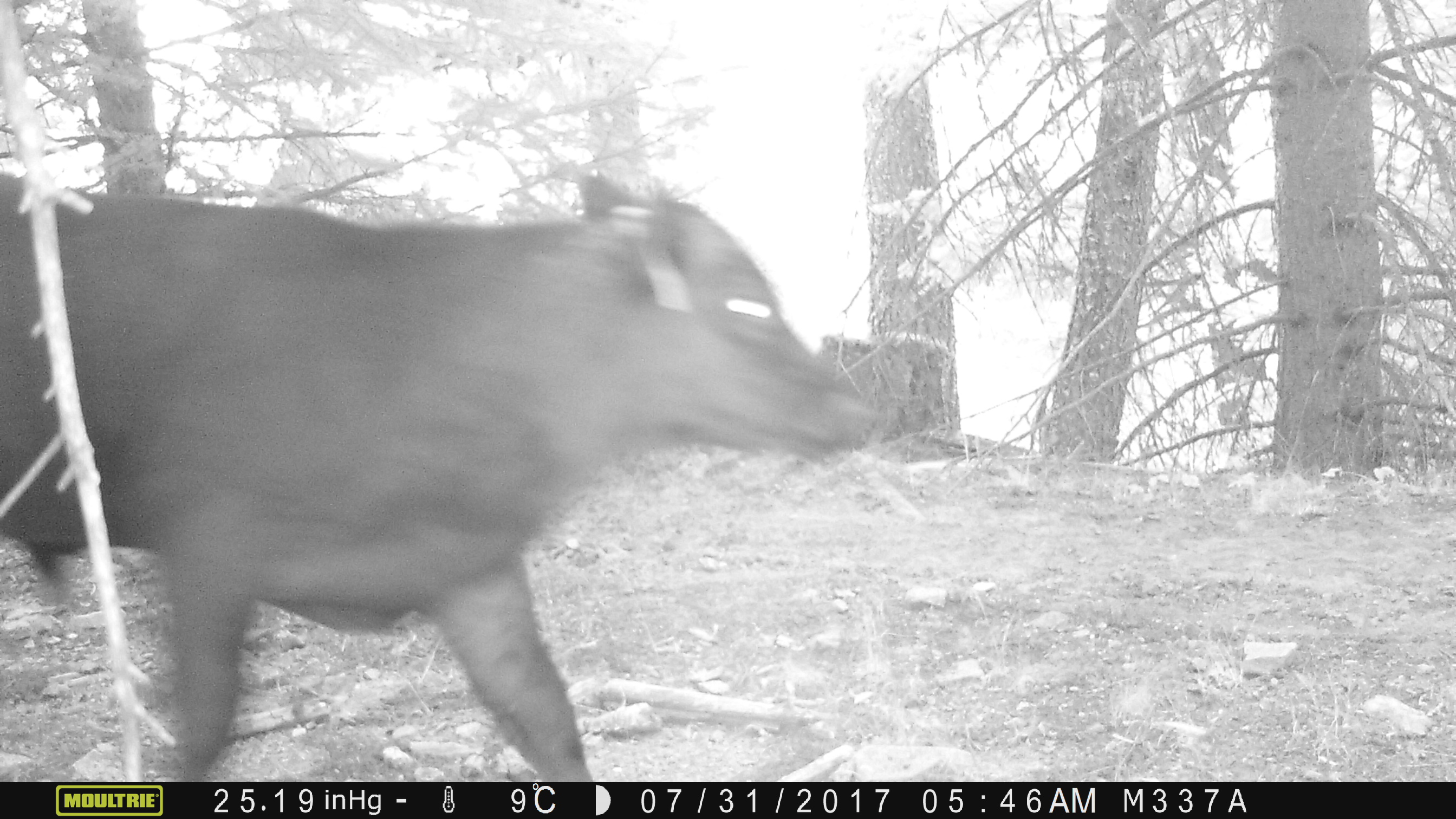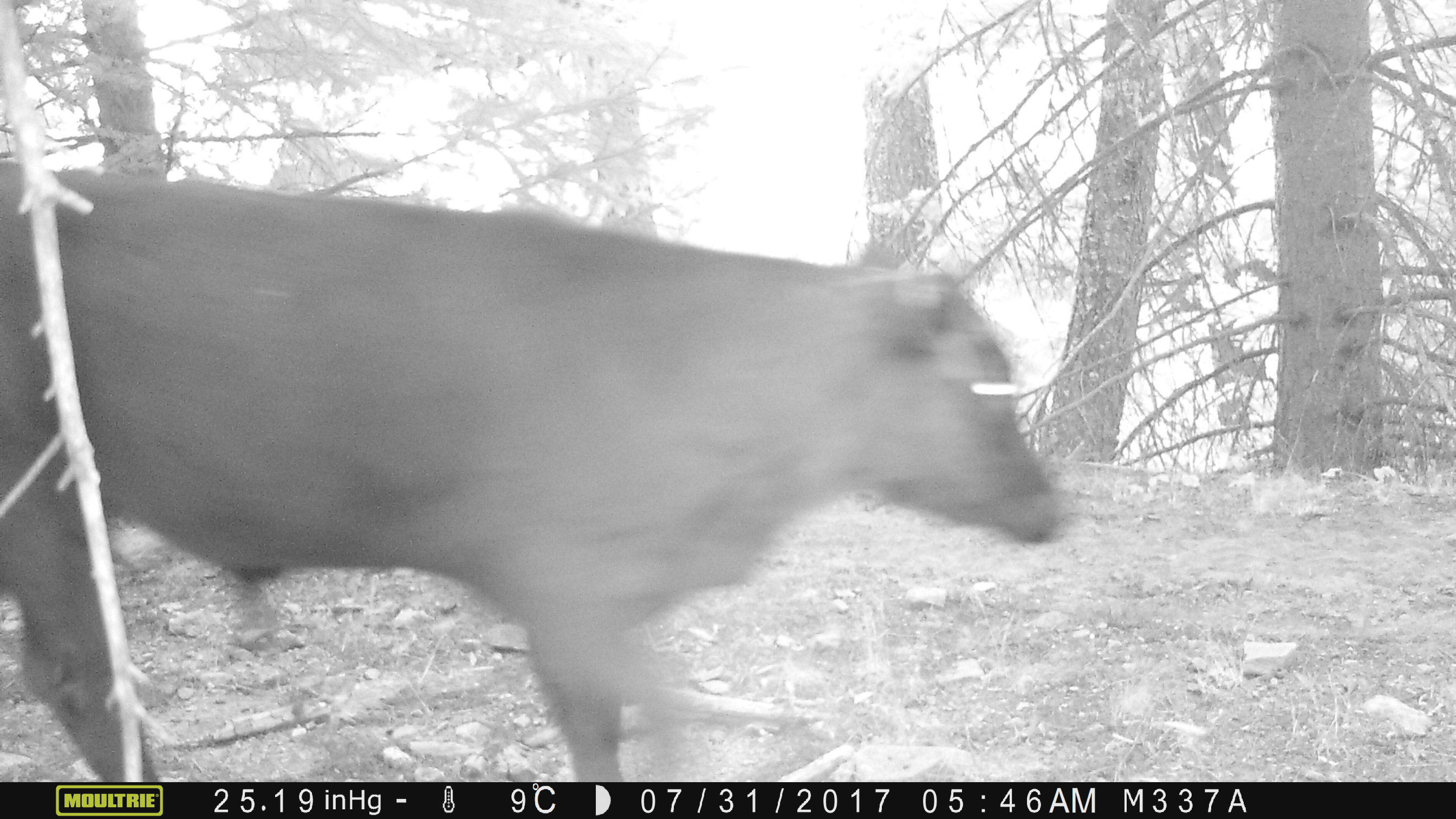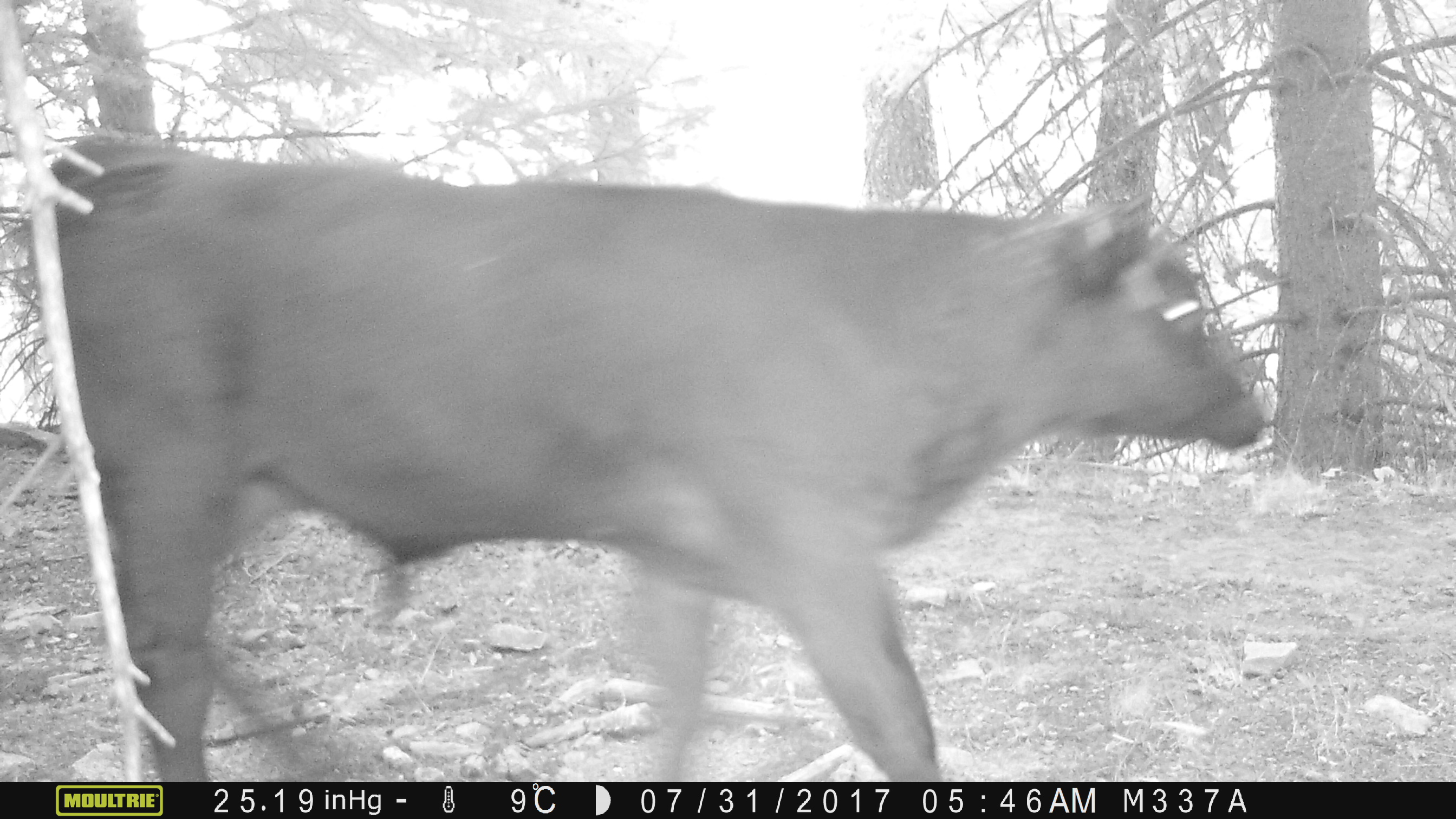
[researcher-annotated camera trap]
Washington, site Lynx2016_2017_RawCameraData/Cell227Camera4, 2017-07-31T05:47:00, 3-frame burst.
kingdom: Animalia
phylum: Chordata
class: Mammalia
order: Artiodactyla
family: Bovidae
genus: Bos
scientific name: Bos taurus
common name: domestic cattle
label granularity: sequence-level